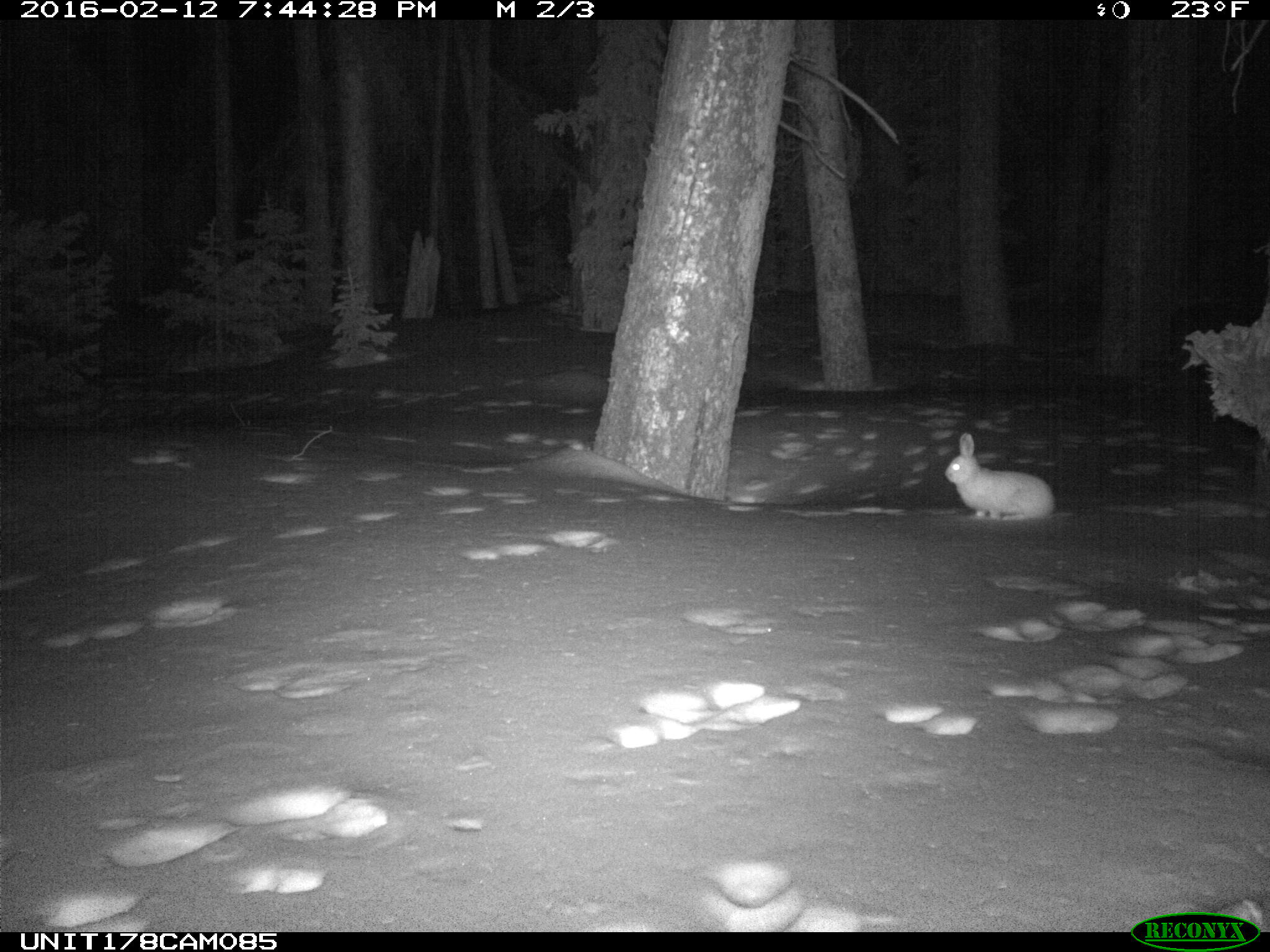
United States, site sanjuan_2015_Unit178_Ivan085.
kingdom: Animalia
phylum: Chordata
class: Mammalia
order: Lagomorpha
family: Leporidae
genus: Lepus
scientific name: Lepus americanus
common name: snowshoe hare